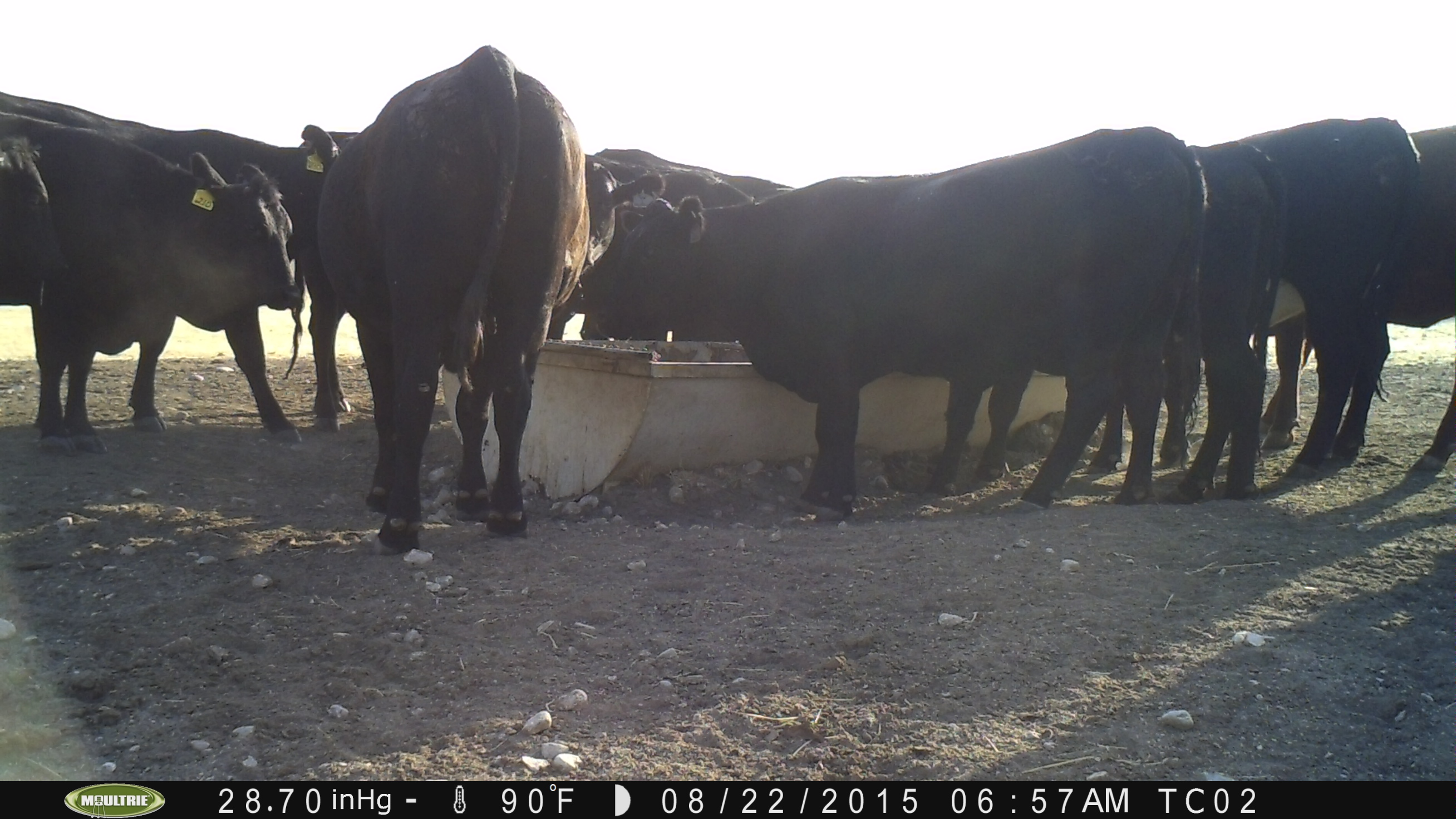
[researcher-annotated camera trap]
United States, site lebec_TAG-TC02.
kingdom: Animalia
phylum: Chordata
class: Mammalia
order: Artiodactyla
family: Bovidae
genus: Bos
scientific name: Bos taurus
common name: domestic cow